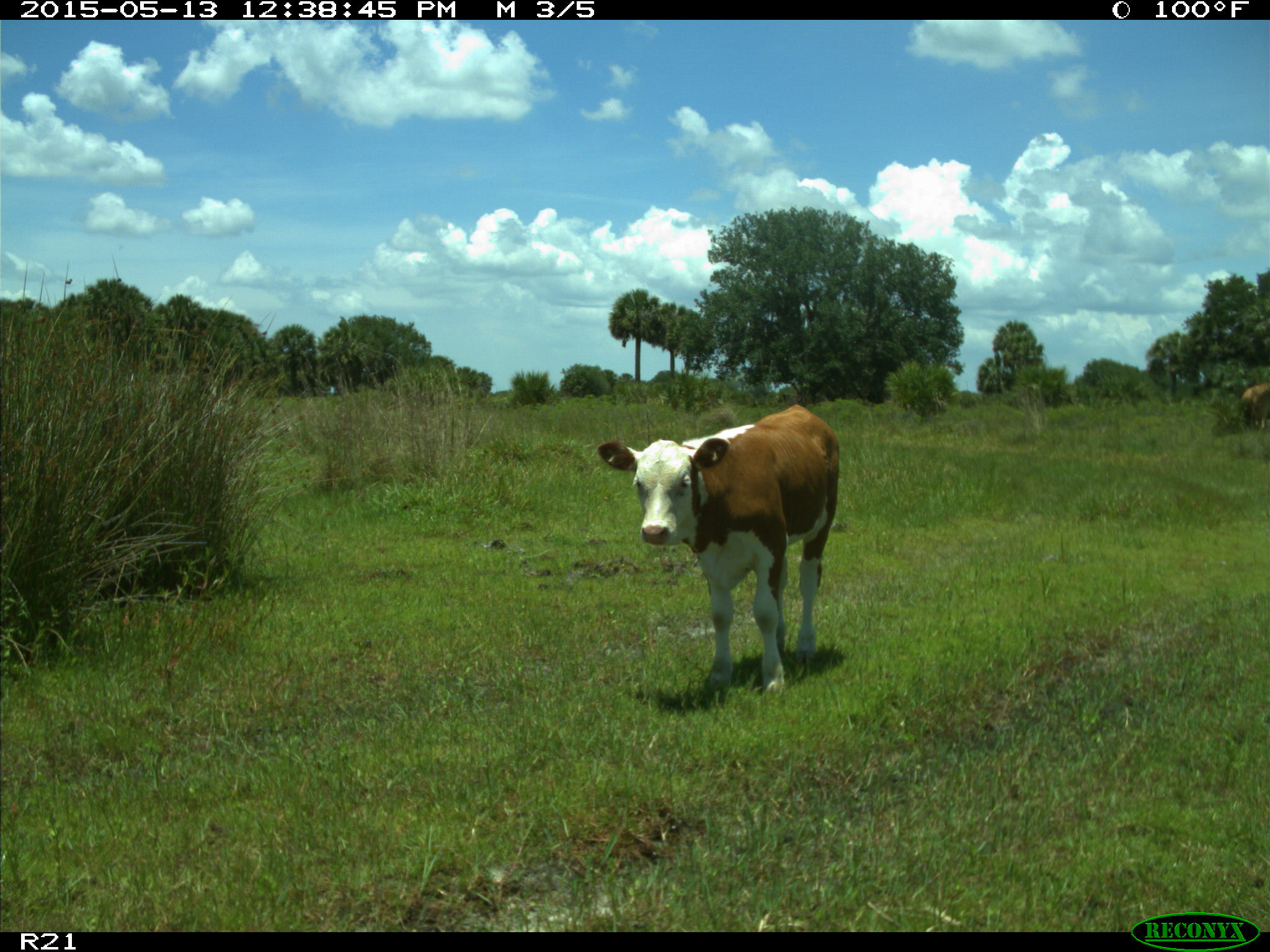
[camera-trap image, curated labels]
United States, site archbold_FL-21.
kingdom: Animalia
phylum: Chordata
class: Mammalia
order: Artiodactyla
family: Bovidae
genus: Bos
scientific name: Bos taurus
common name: domestic cow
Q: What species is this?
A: Bos taurus (domestic cow).